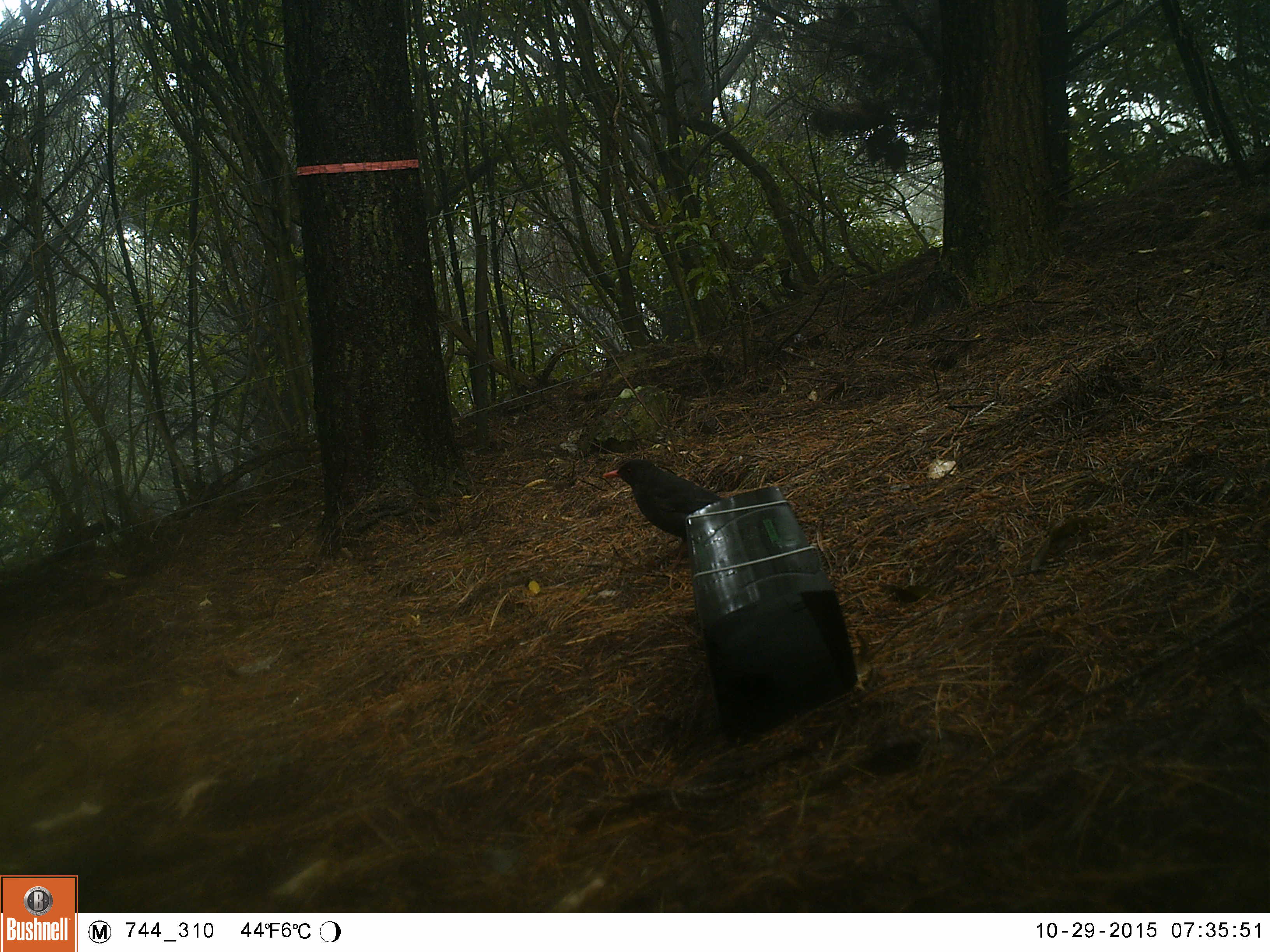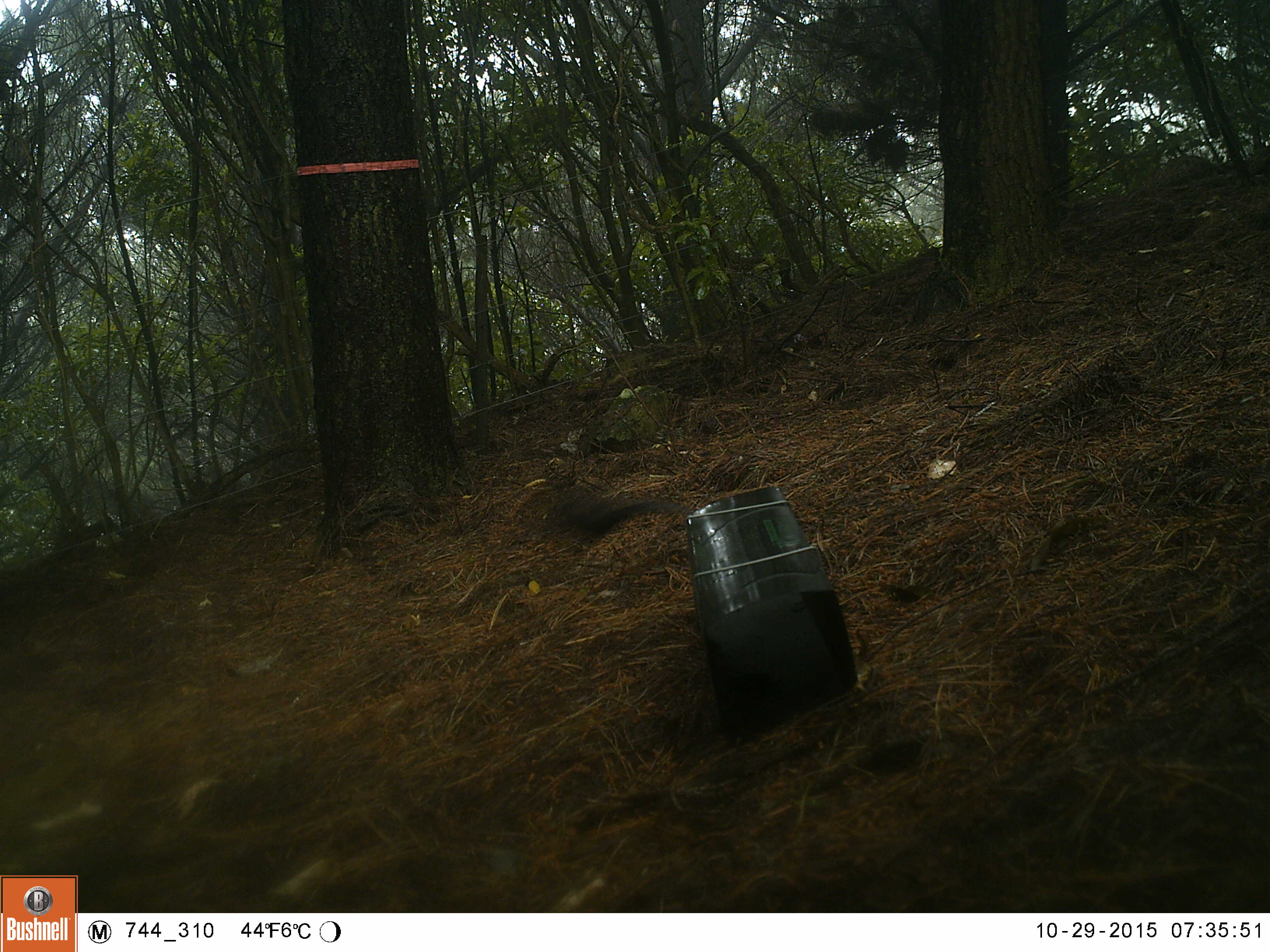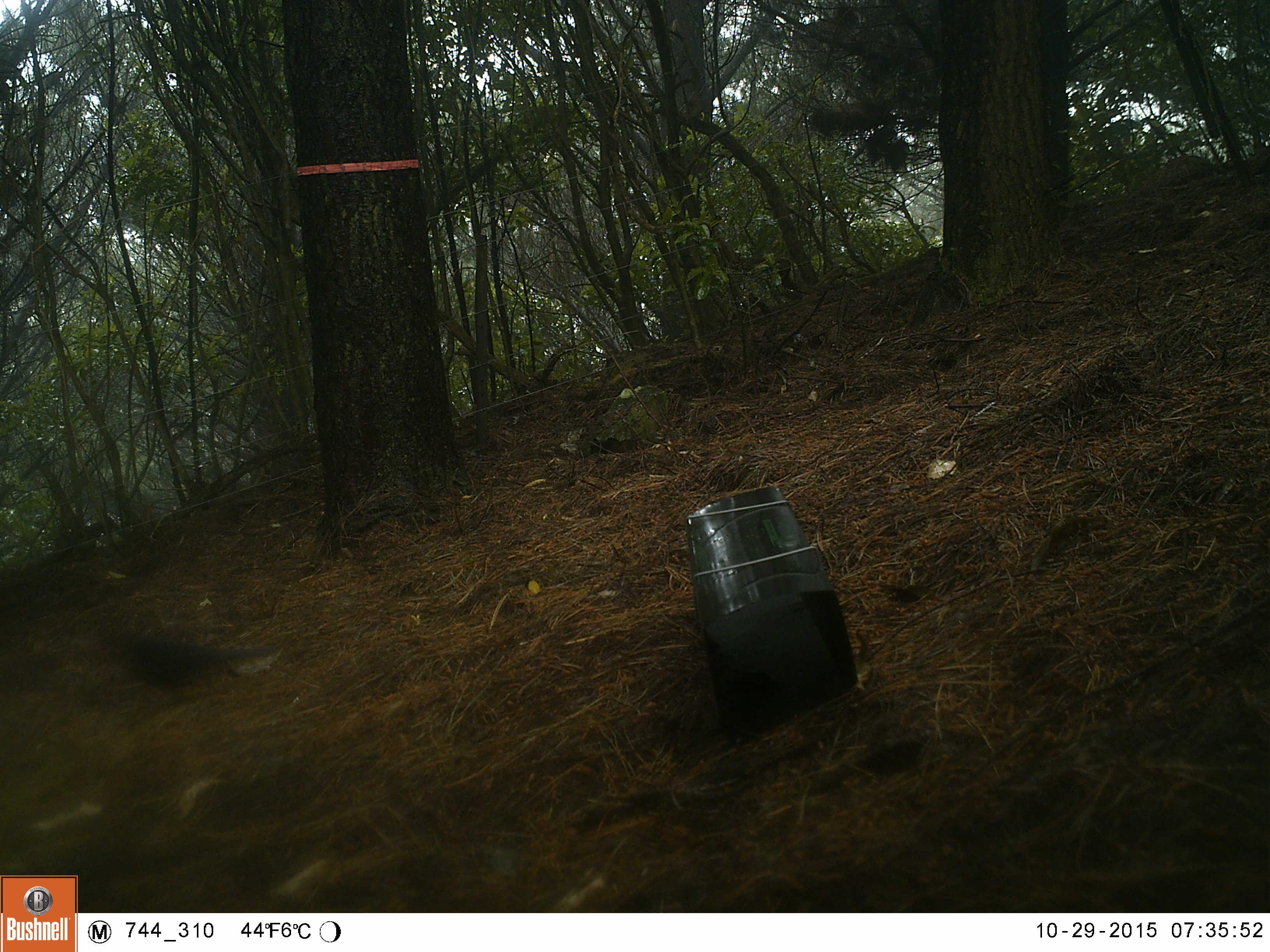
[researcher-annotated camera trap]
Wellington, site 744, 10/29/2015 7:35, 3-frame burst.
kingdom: Animalia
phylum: Chordata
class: Aves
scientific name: Aves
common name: bird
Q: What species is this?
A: Bird (Aves).